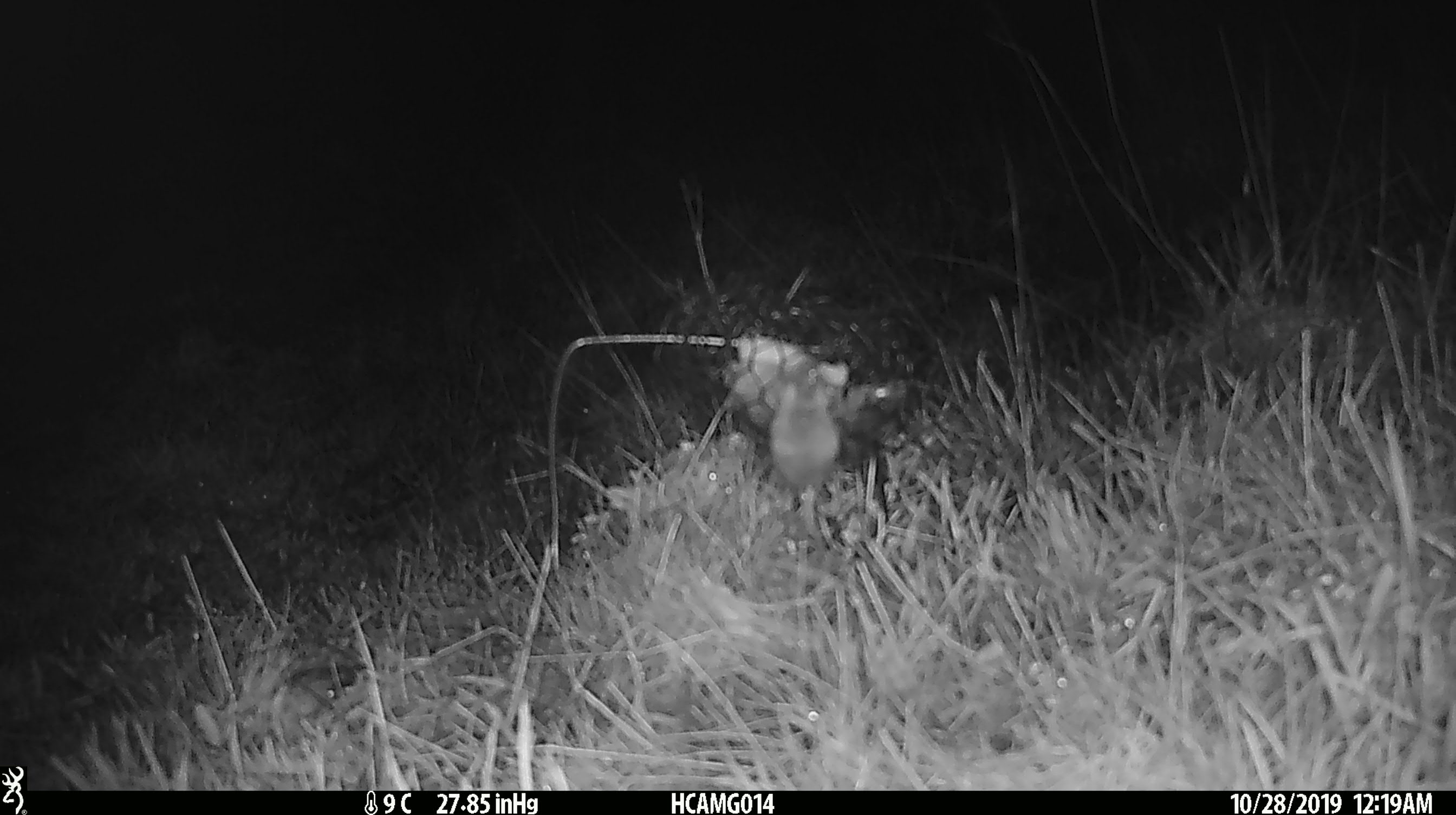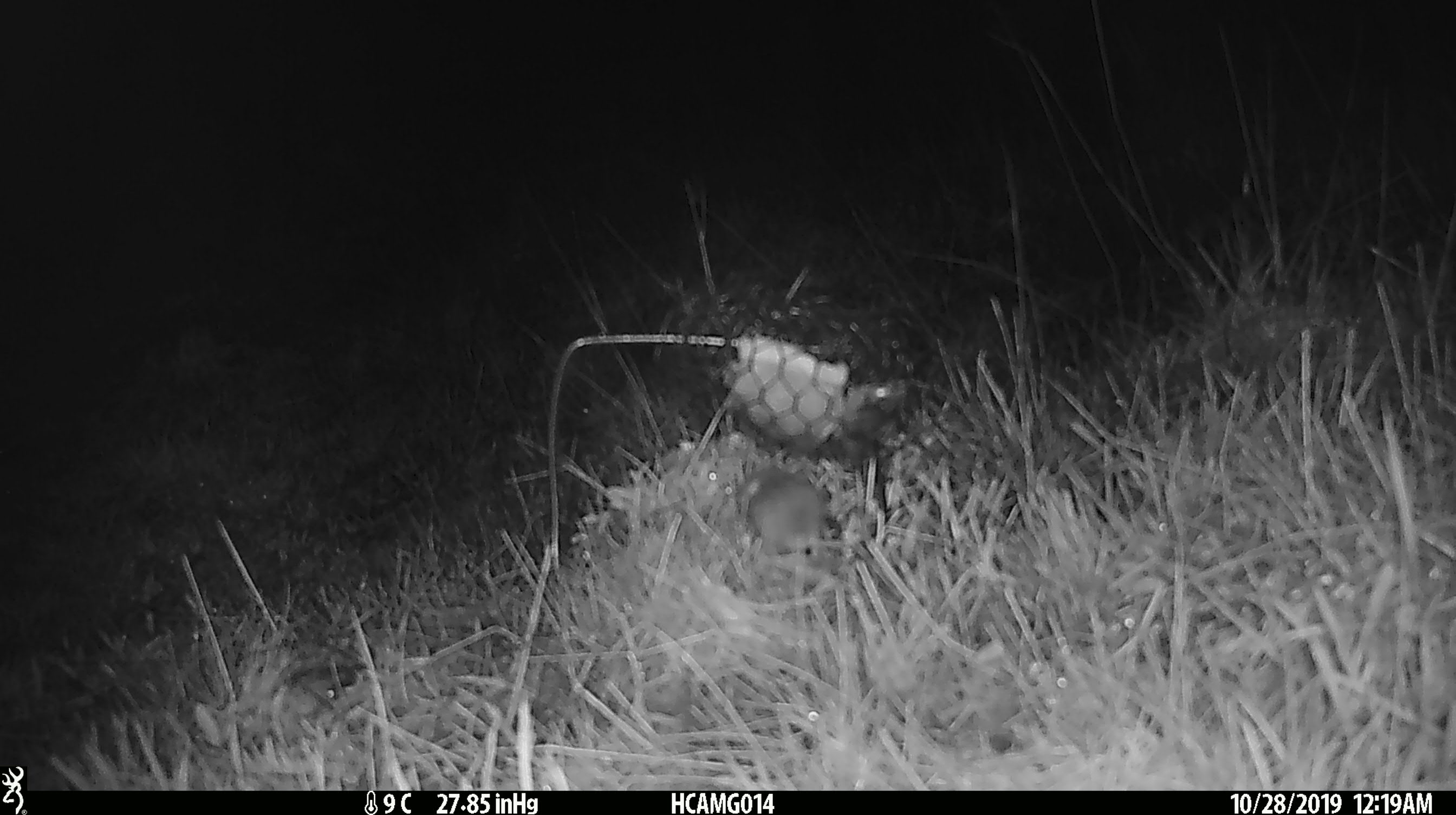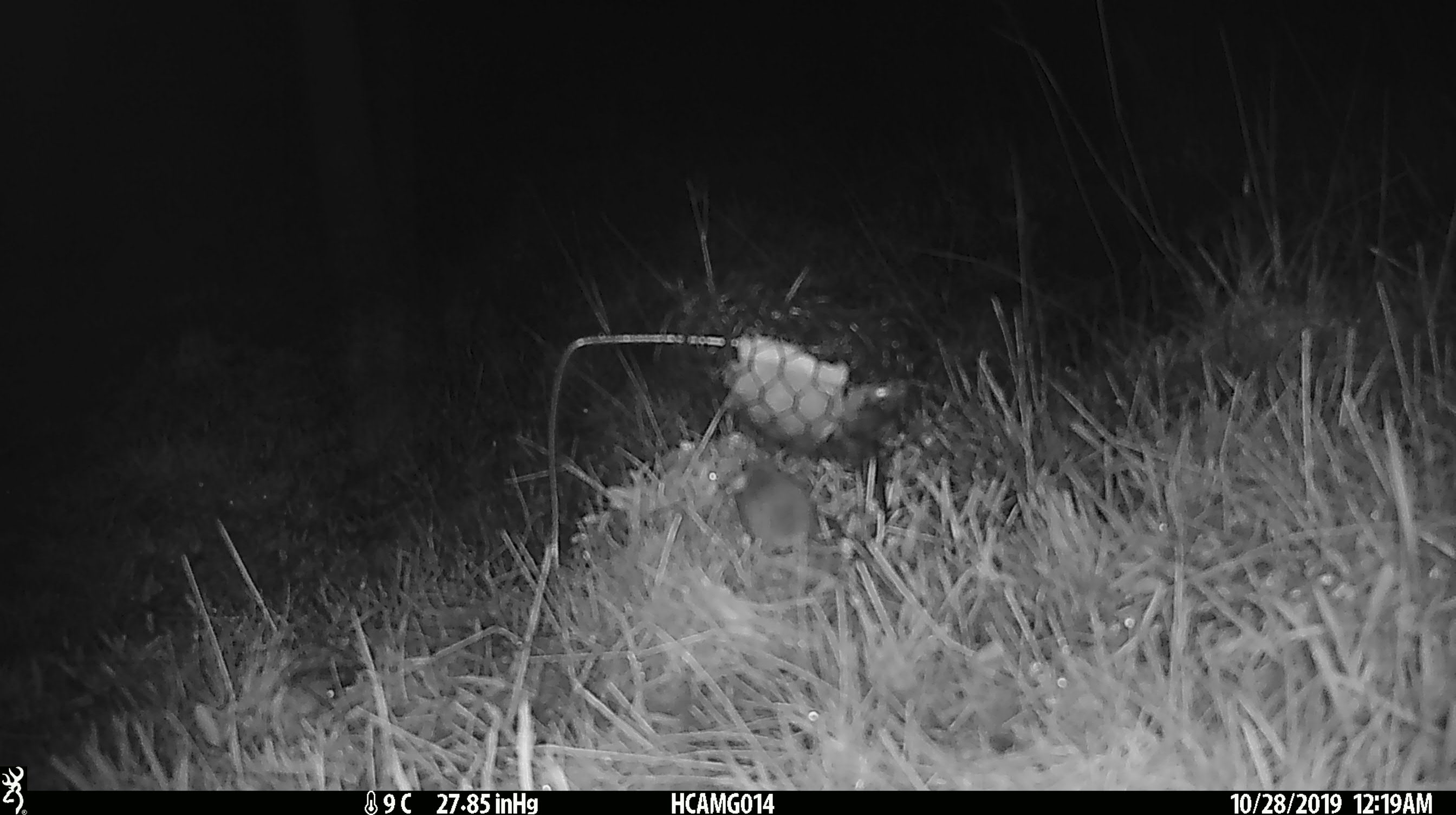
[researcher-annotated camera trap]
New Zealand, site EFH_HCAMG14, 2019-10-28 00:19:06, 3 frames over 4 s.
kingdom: Animalia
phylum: Chordata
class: Mammalia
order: Rodentia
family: Muridae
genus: Mus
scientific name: Mus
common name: mouse